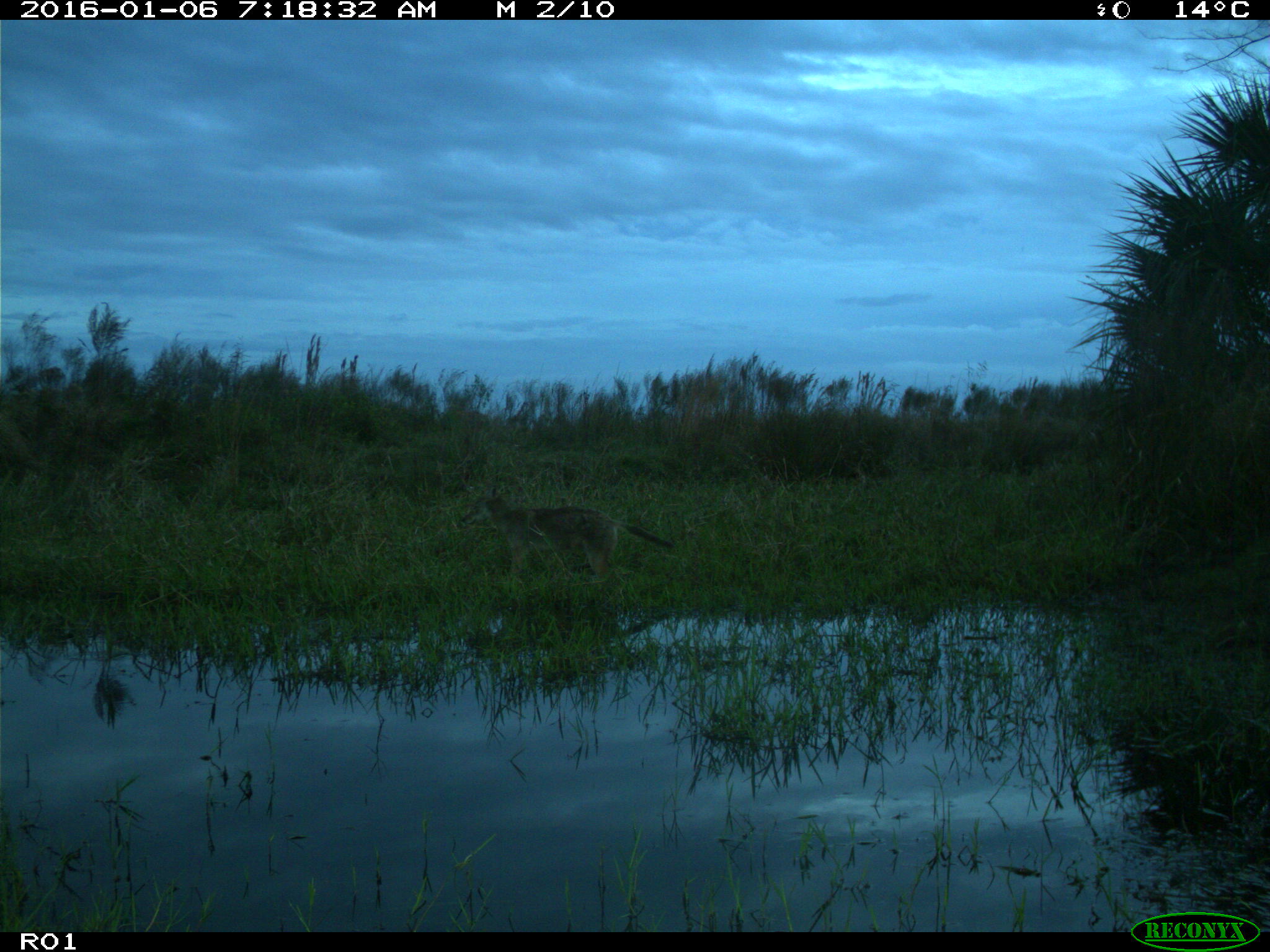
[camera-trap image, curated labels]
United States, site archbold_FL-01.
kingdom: Animalia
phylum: Chordata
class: Mammalia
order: Carnivora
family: Canidae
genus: Canis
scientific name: Canis latrans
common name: coyote